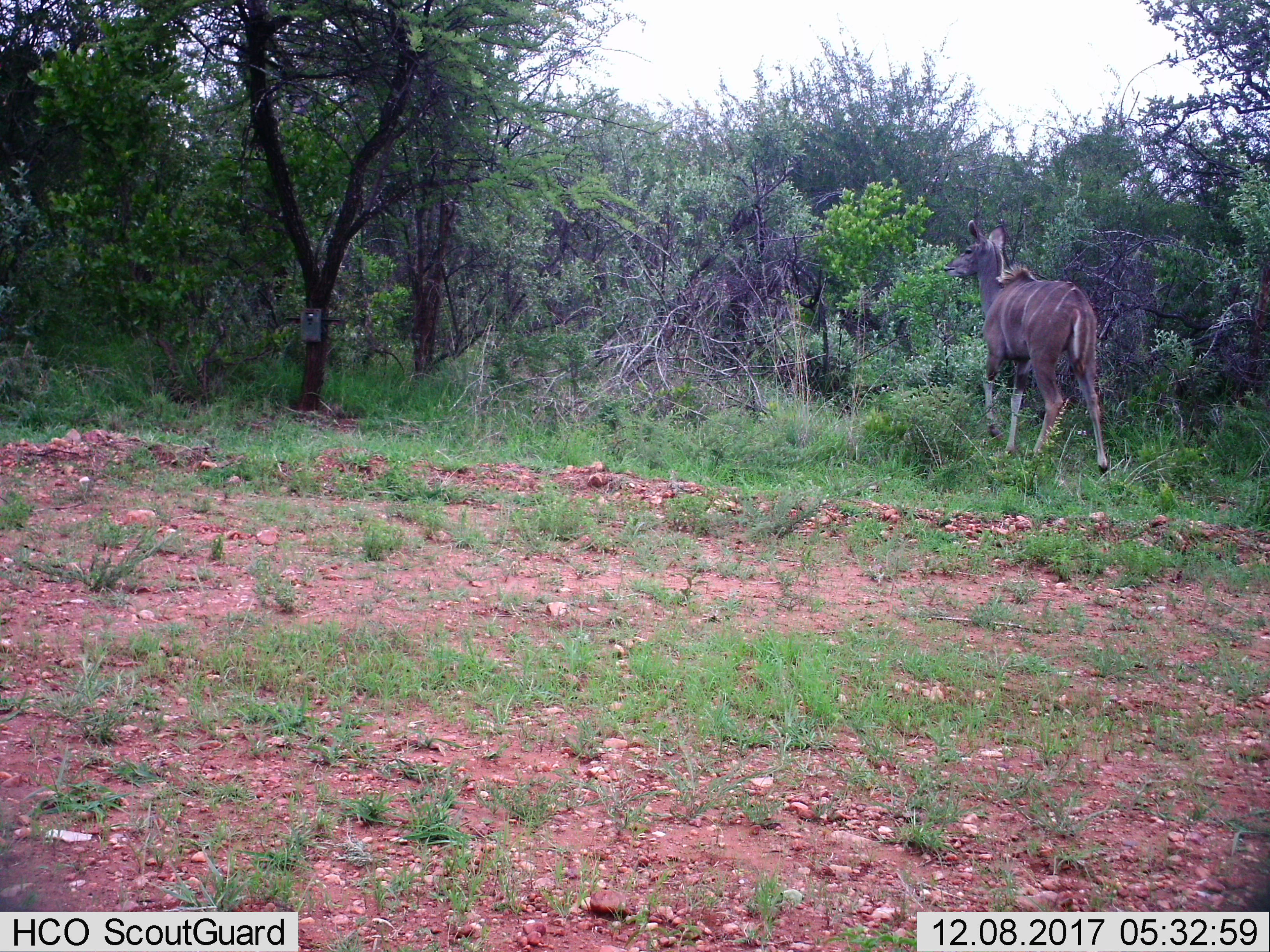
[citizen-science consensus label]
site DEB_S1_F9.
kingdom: Animalia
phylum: Chordata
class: Mammalia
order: Artiodactyla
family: Bovidae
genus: Tragelaphus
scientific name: Tragelaphus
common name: kudu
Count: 1.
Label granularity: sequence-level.